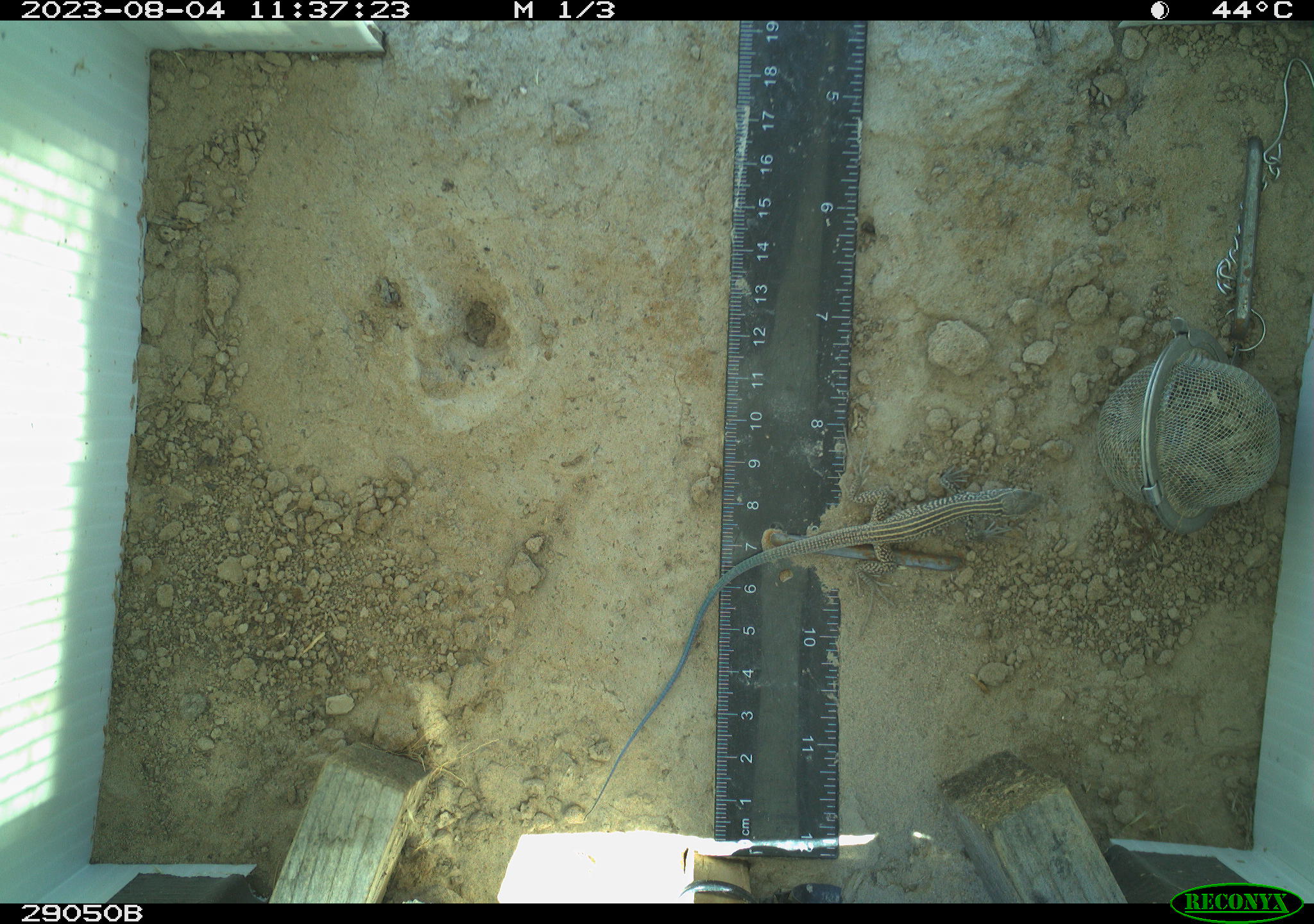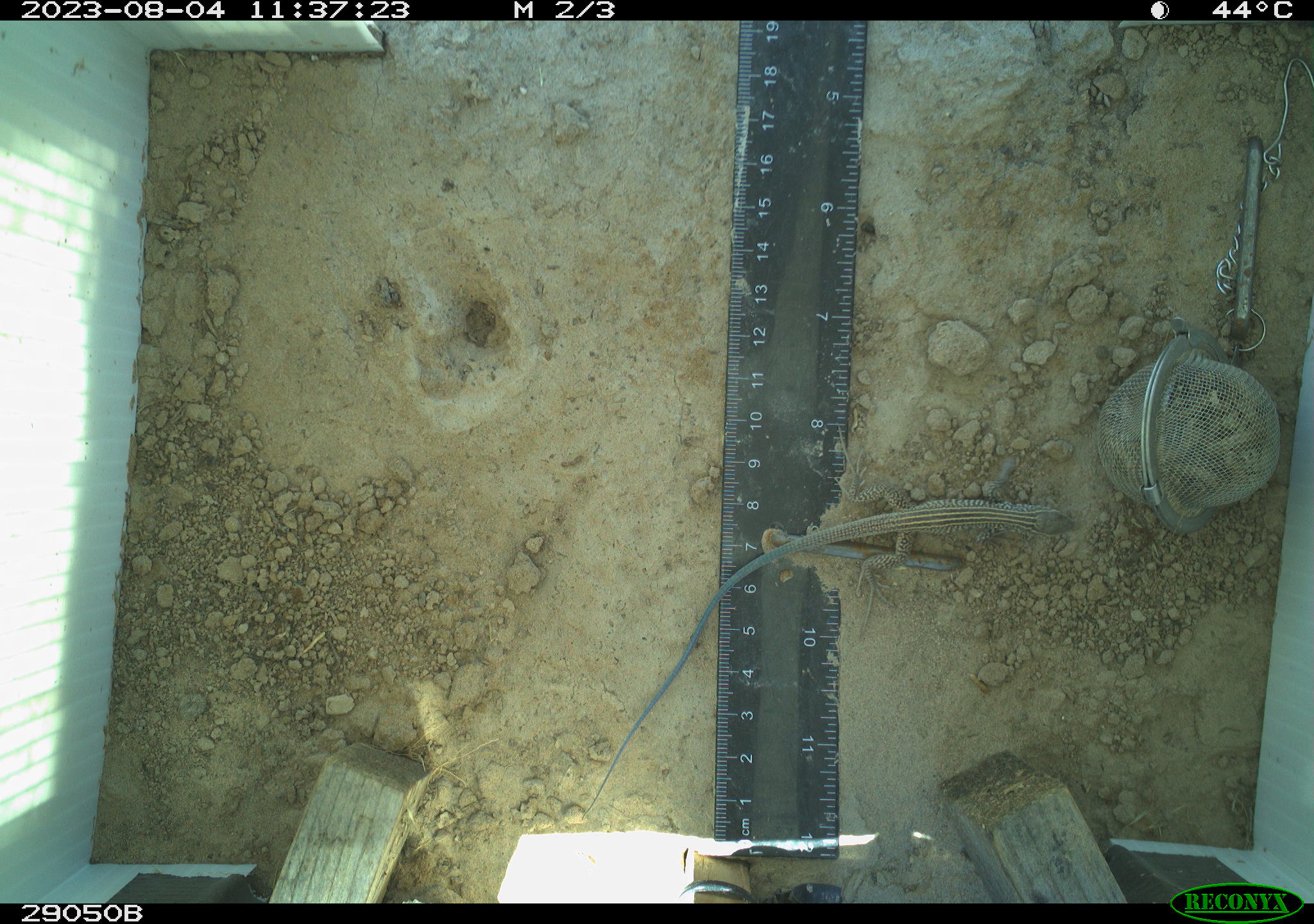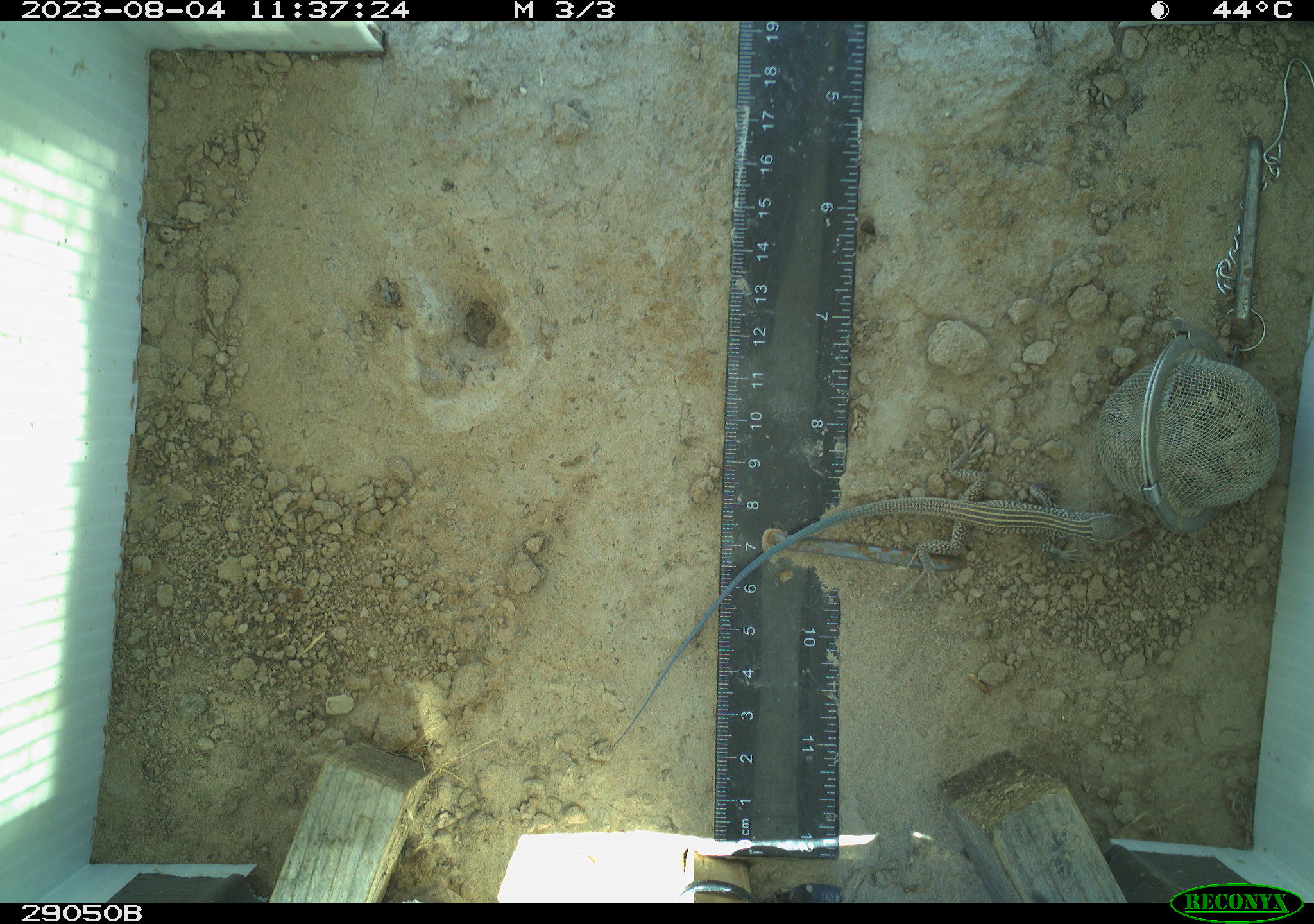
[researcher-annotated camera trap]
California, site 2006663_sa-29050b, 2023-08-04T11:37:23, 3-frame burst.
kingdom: Animalia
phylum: Chordata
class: Reptilia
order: Squamata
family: Teiidae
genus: Aspidoscelis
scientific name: Aspidoscelis tigris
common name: western whiptail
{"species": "western whiptail (Aspidoscelis tigris)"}